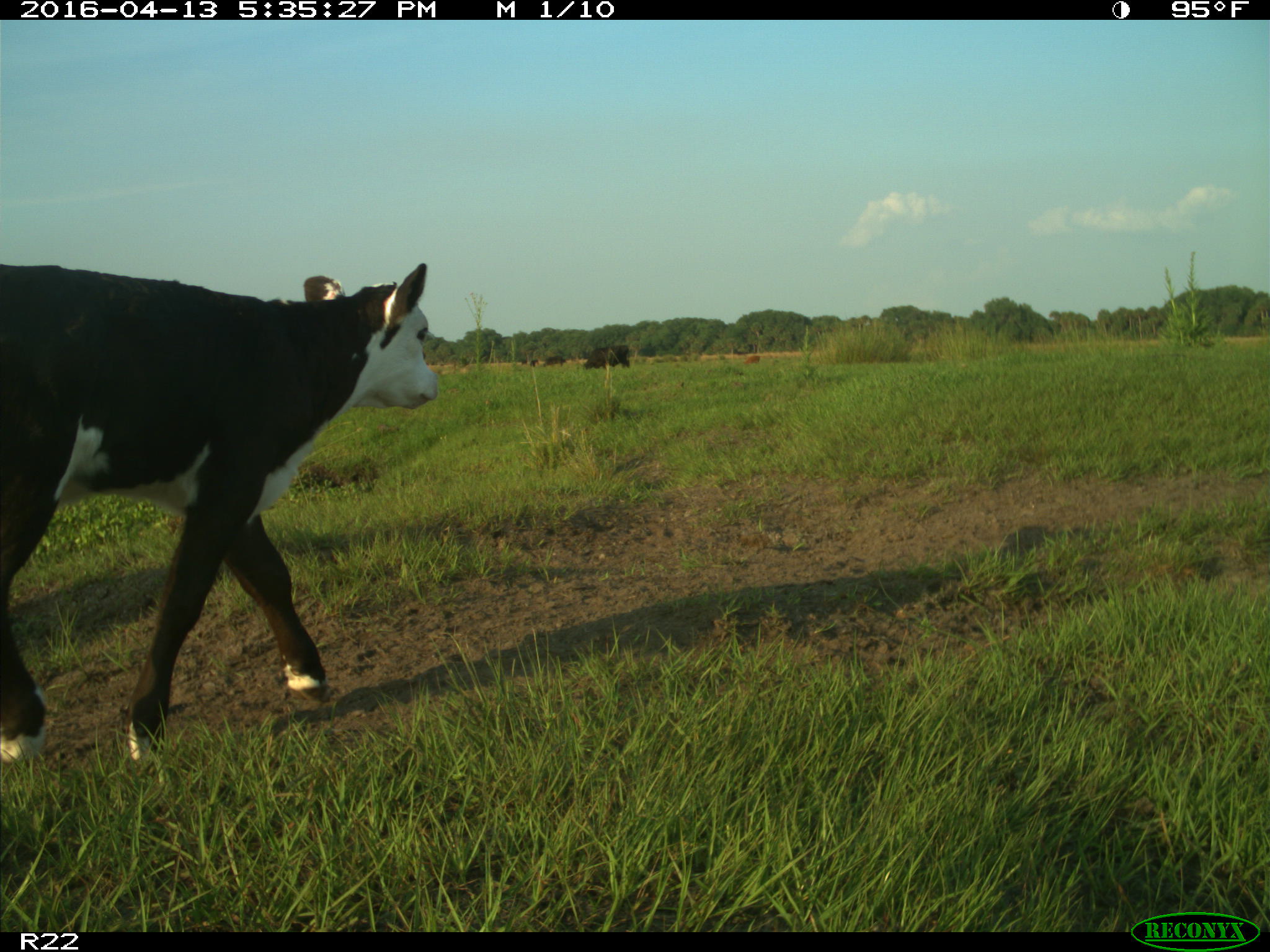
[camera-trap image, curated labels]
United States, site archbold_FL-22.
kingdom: Animalia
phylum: Chordata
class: Mammalia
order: Artiodactyla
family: Bovidae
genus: Bos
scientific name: Bos taurus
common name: domestic cow